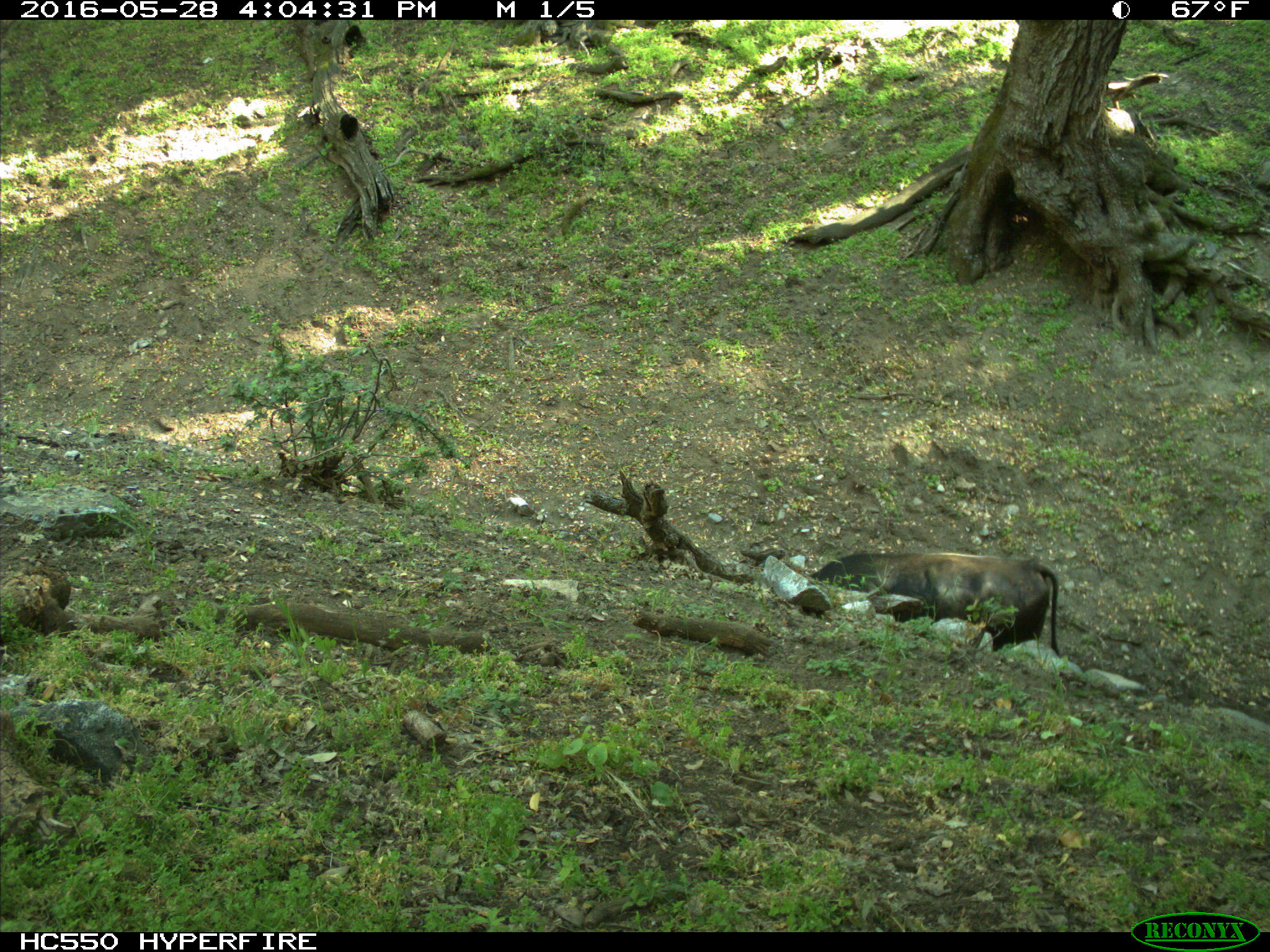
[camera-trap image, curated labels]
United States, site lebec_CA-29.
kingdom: Animalia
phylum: Chordata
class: Mammalia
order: Artiodactyla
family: Bovidae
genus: Bos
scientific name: Bos taurus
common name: domestic cow